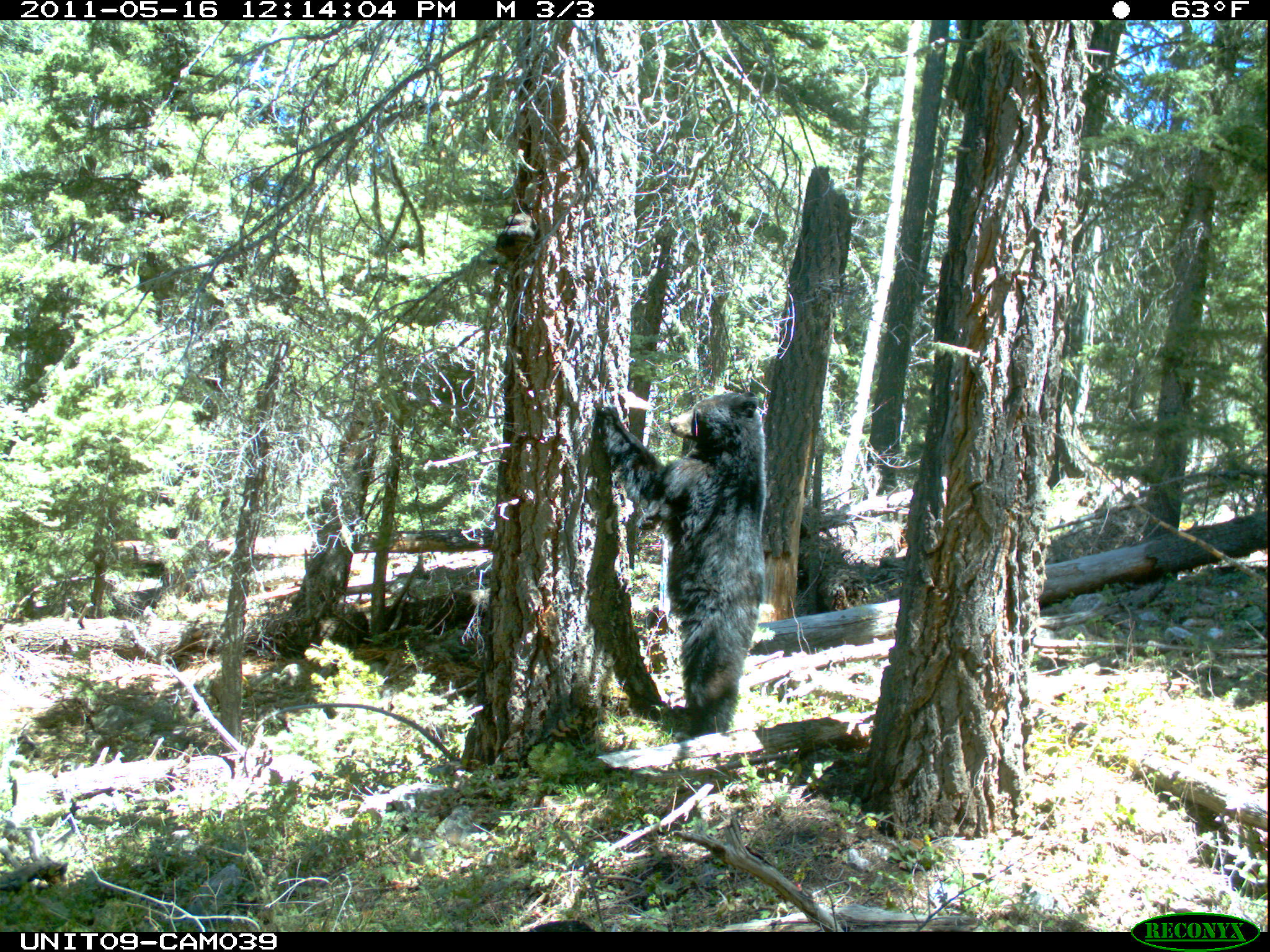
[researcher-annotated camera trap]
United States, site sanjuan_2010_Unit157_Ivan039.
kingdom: Animalia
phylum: Chordata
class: Mammalia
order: Carnivora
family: Ursidae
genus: Ursus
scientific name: Ursus americanus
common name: american black bear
Ursus americanus (american black bear).